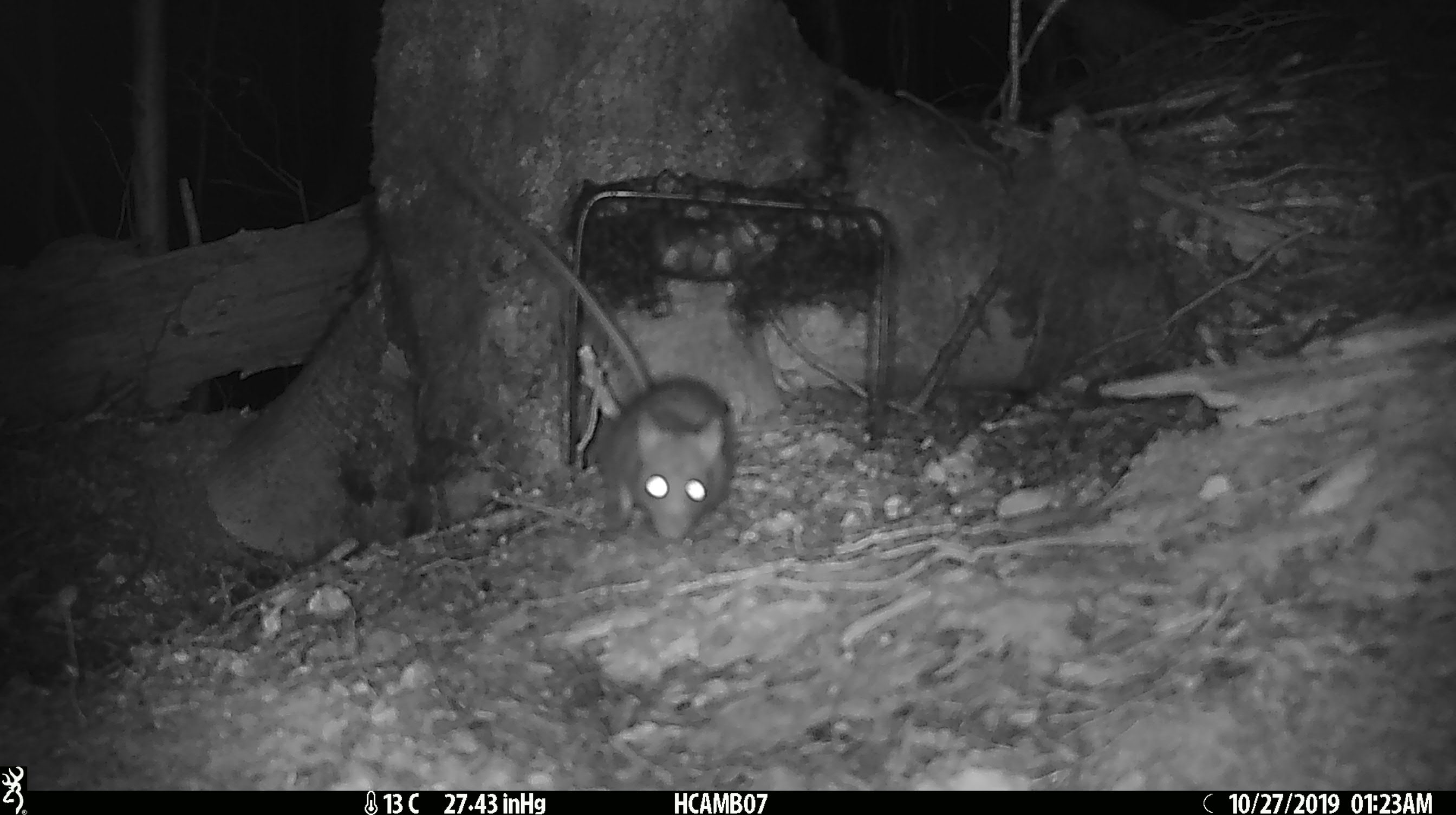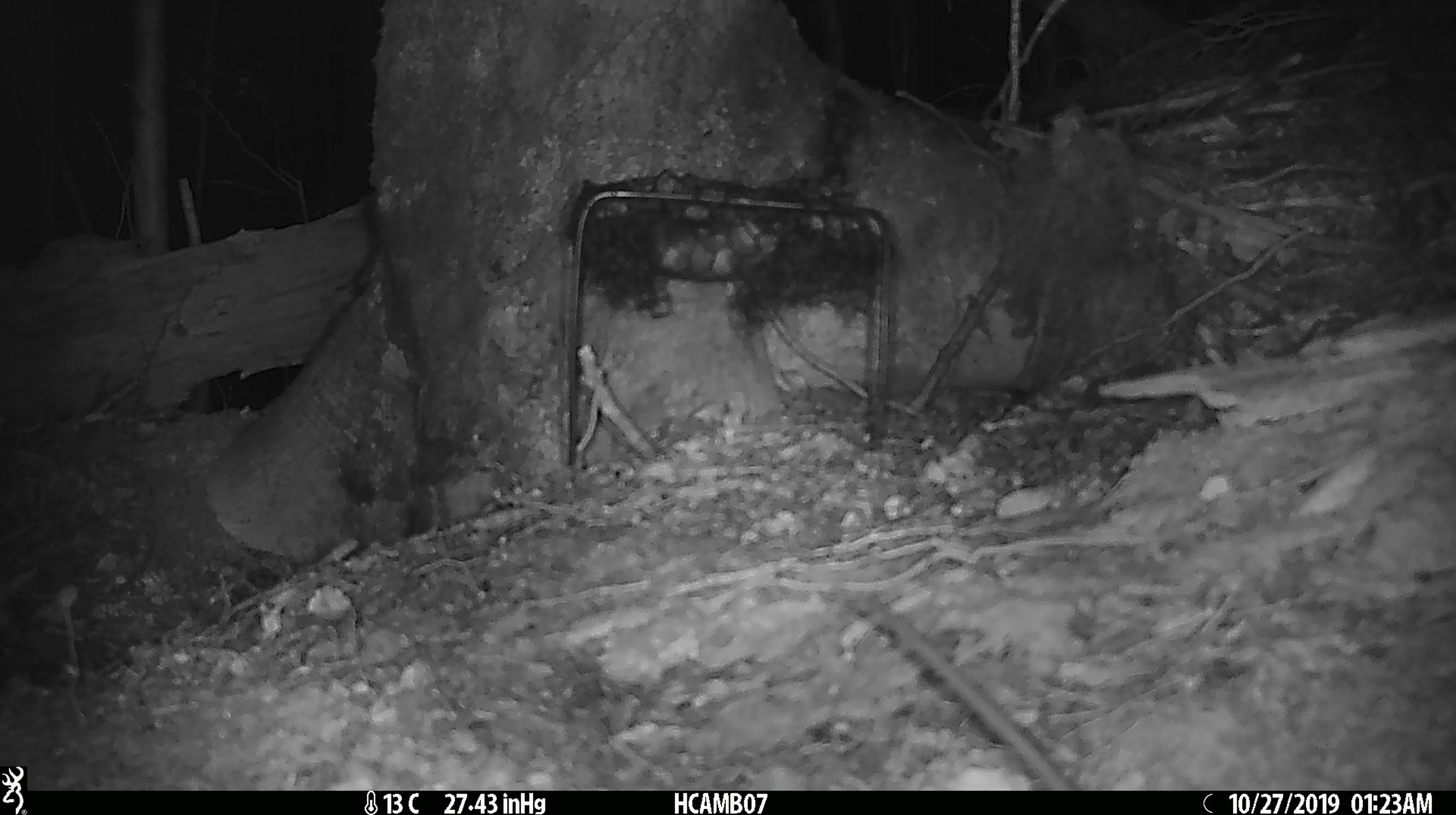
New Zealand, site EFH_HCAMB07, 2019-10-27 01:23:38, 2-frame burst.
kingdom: Animalia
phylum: Chordata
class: Mammalia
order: Rodentia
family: Muridae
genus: Rattus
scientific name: Rattus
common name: rat